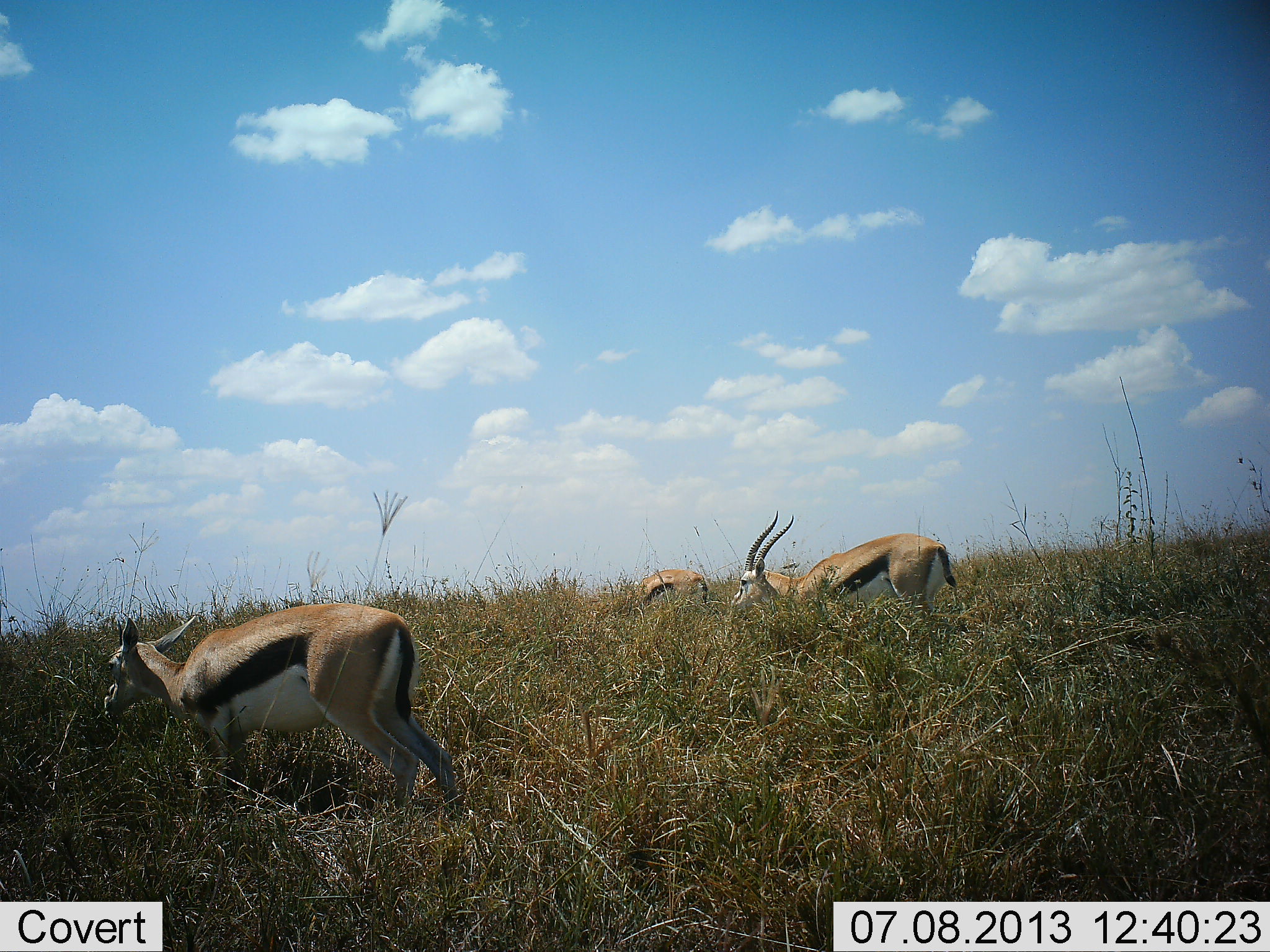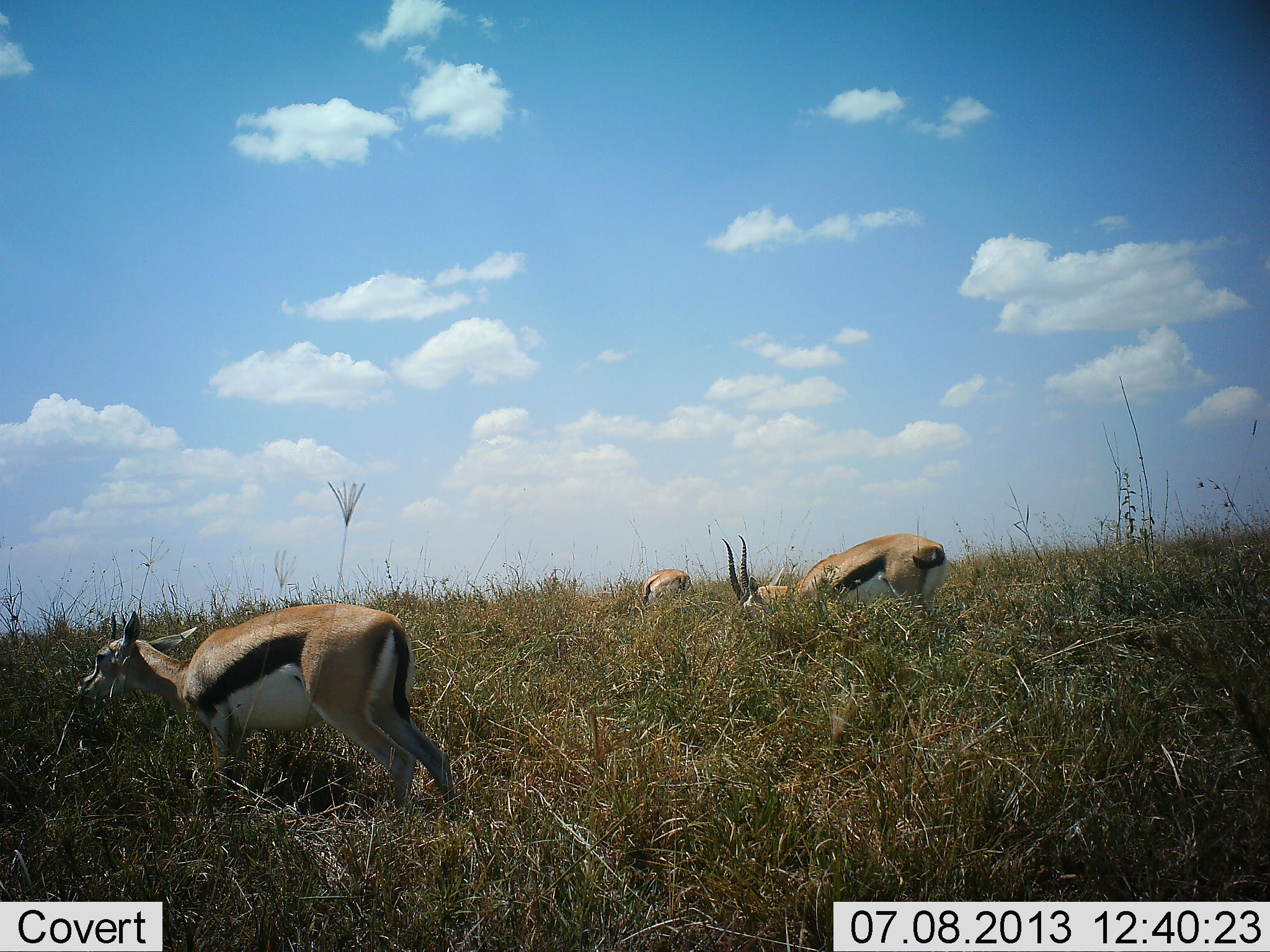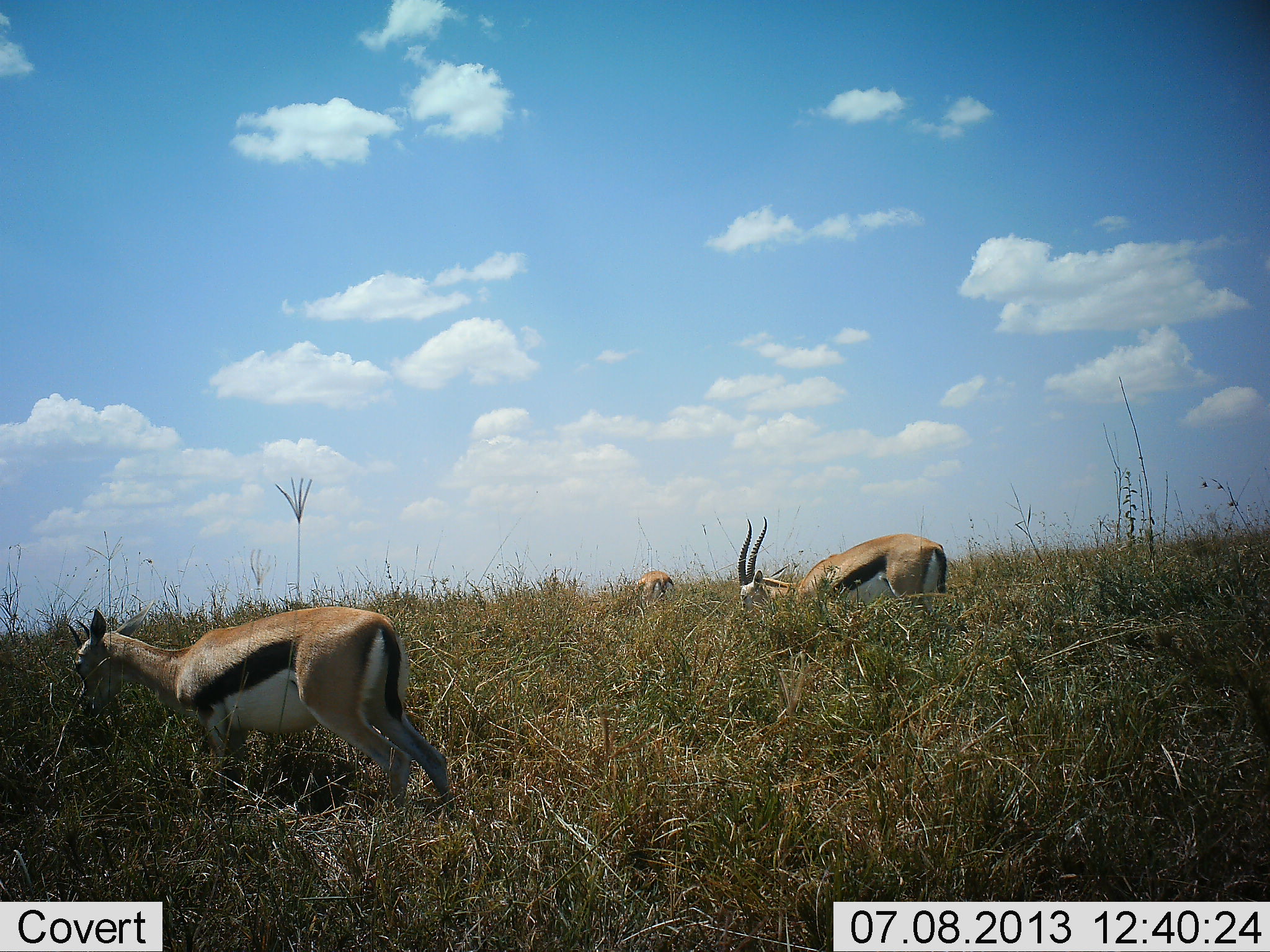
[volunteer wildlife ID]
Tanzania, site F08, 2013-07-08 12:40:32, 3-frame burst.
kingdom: Animalia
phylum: Chordata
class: Mammalia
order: Artiodactyla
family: Bovidae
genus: Eudorcas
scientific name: Eudorcas thomsonii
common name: thomson's gazelle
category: gazellethomsons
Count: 3.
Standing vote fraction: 20%.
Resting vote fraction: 0%.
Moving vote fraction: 0%.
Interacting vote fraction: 0%.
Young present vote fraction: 0%.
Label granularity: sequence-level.